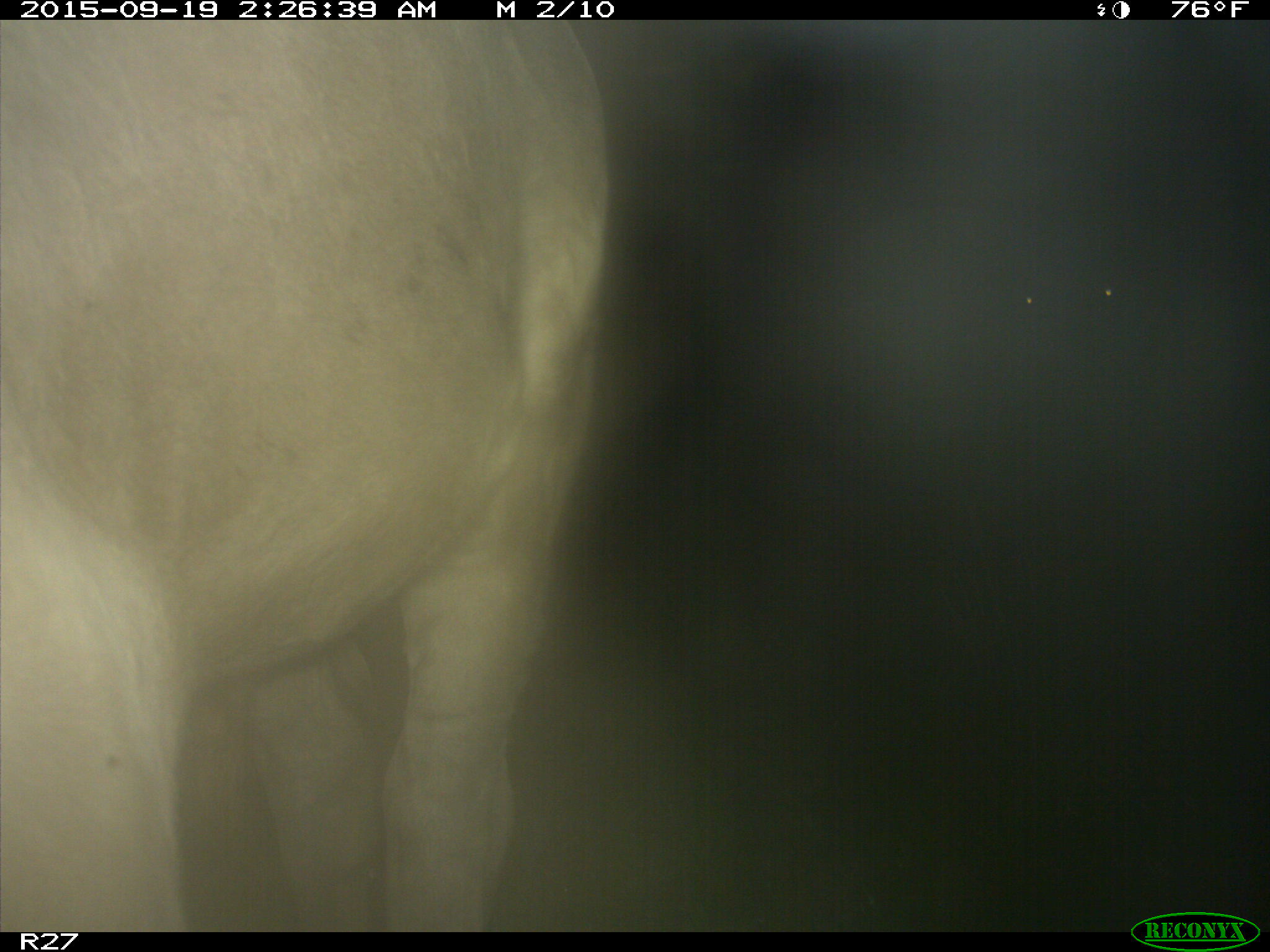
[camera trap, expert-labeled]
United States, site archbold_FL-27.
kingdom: Animalia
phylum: Chordata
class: Mammalia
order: Artiodactyla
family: Bovidae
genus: Bos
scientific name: Bos taurus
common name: domestic cow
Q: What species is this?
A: Bos taurus (domestic cow).